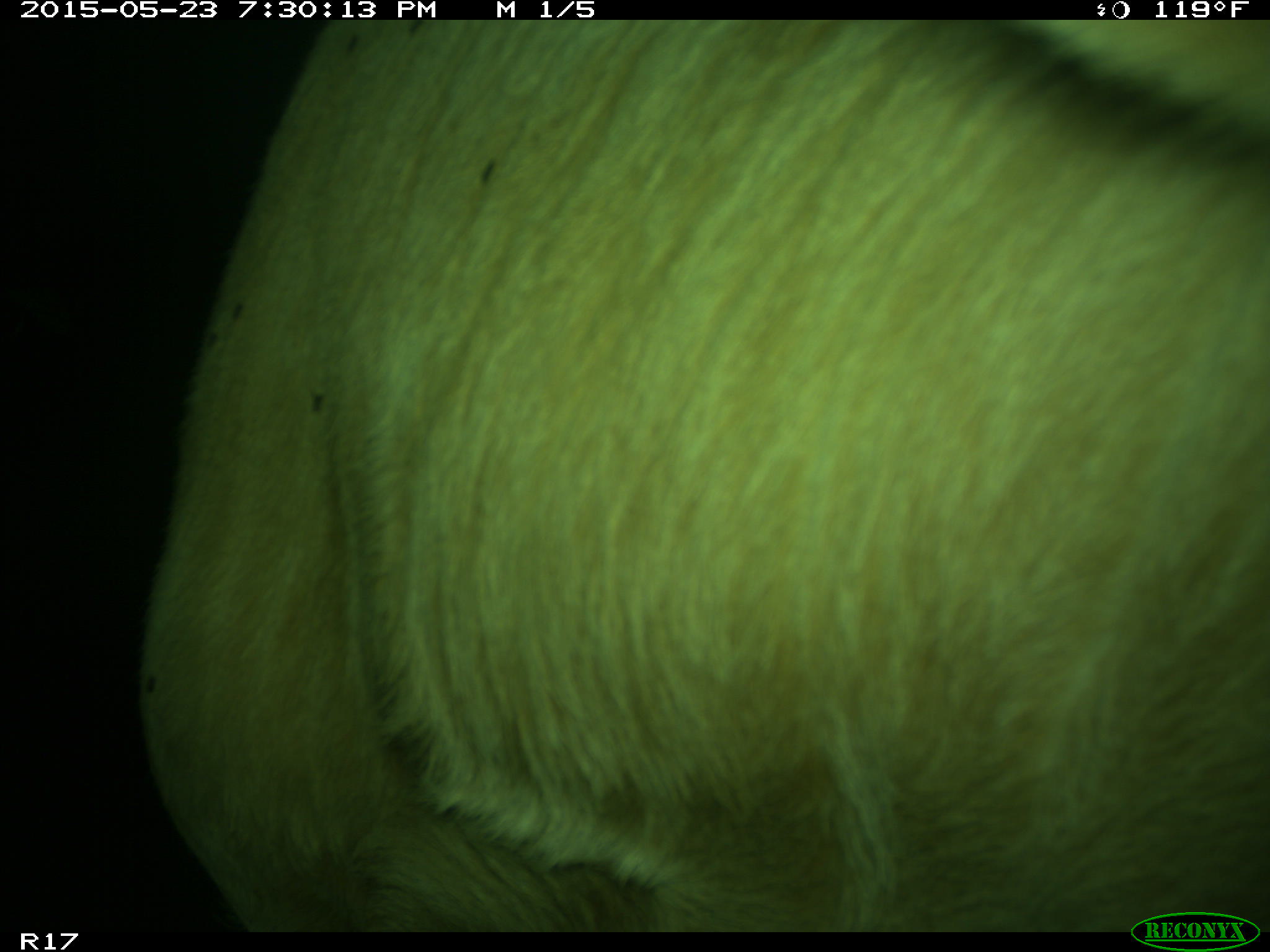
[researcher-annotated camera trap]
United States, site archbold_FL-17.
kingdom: Animalia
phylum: Chordata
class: Mammalia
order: Artiodactyla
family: Bovidae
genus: Bos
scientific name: Bos taurus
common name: domestic cow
Bos taurus (domestic cow).